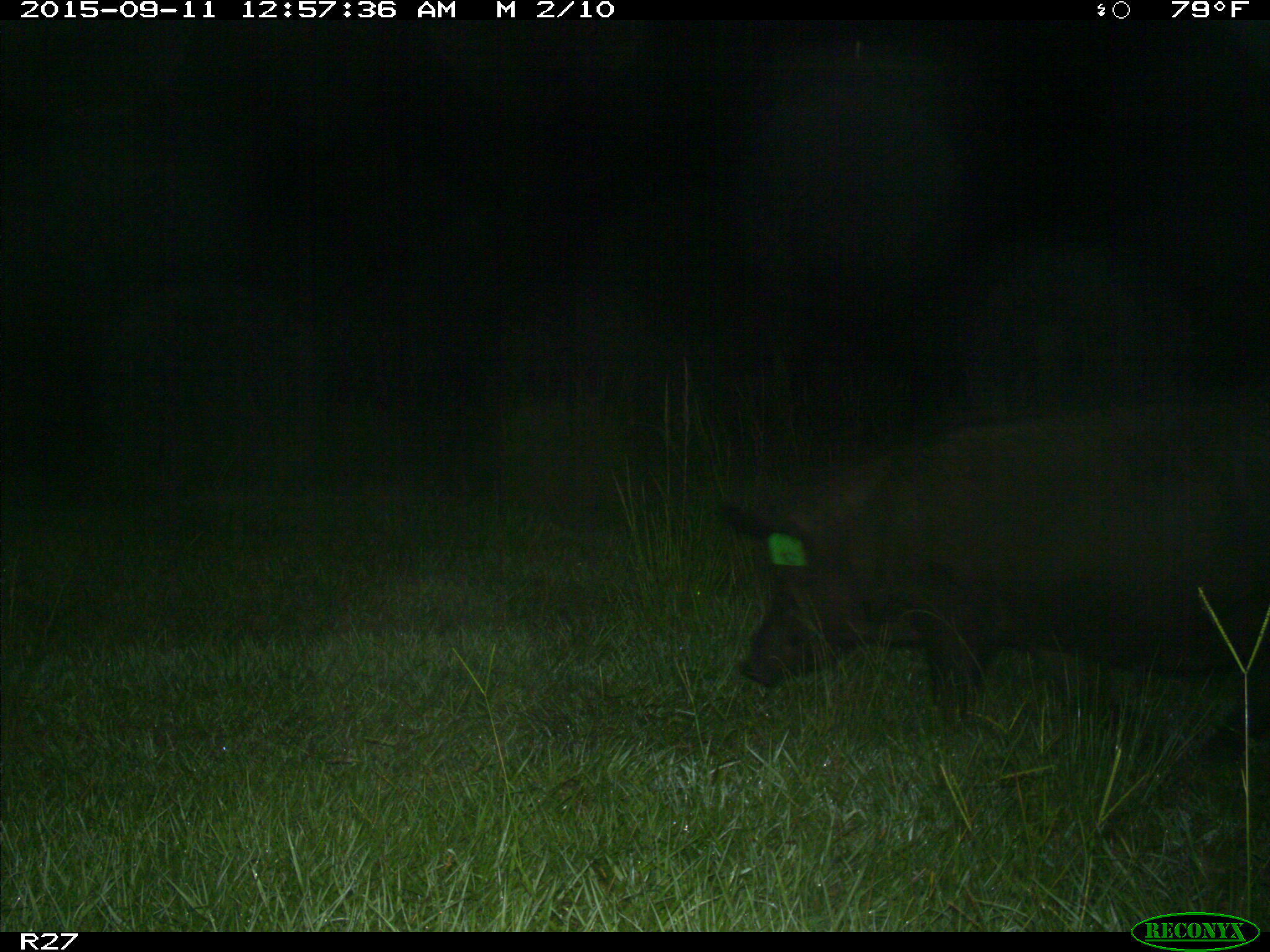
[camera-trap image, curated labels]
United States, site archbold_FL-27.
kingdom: Animalia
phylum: Chordata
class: Mammalia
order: Artiodactyla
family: Suidae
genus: Sus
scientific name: Sus scrofa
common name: wild boar